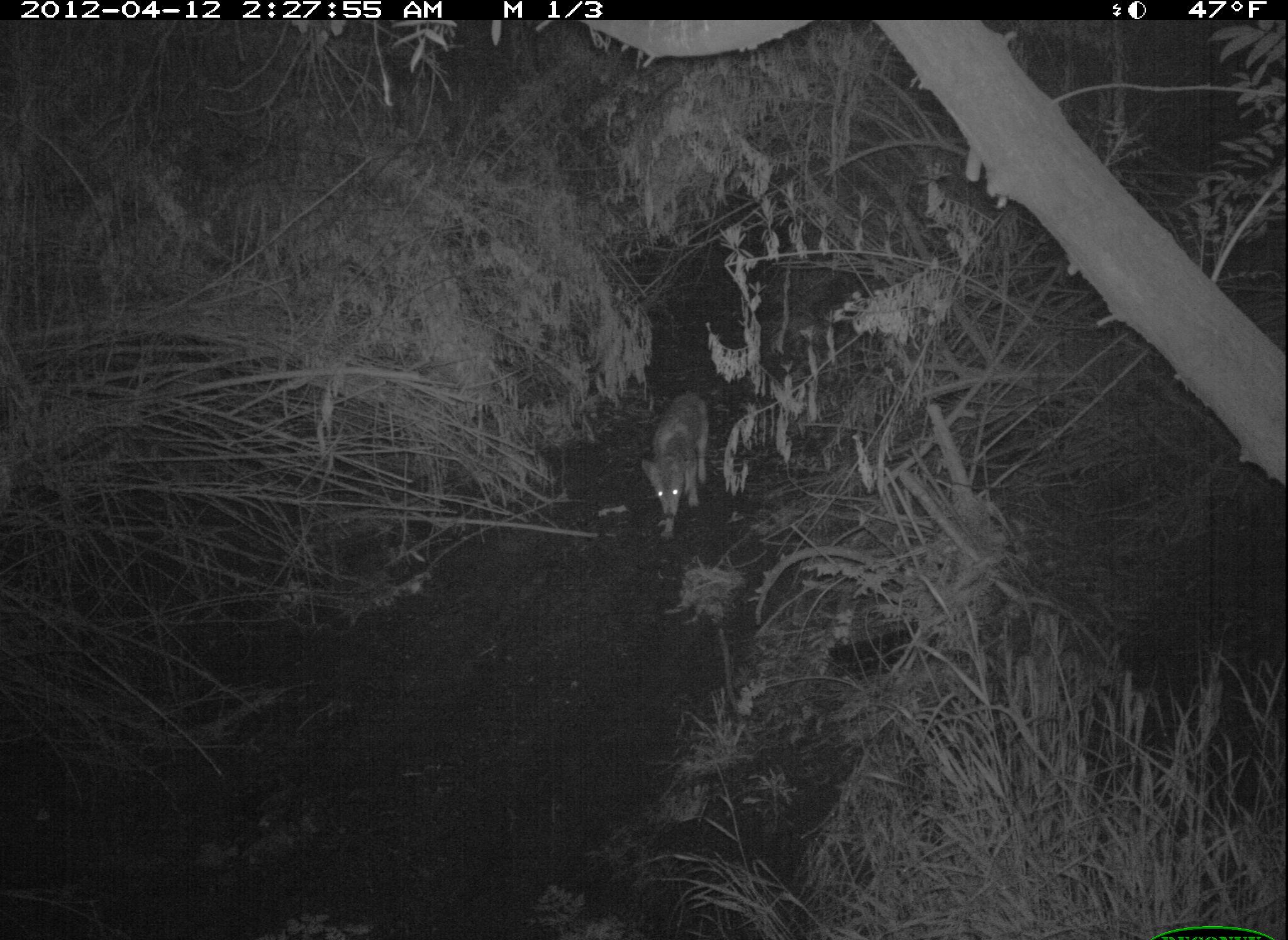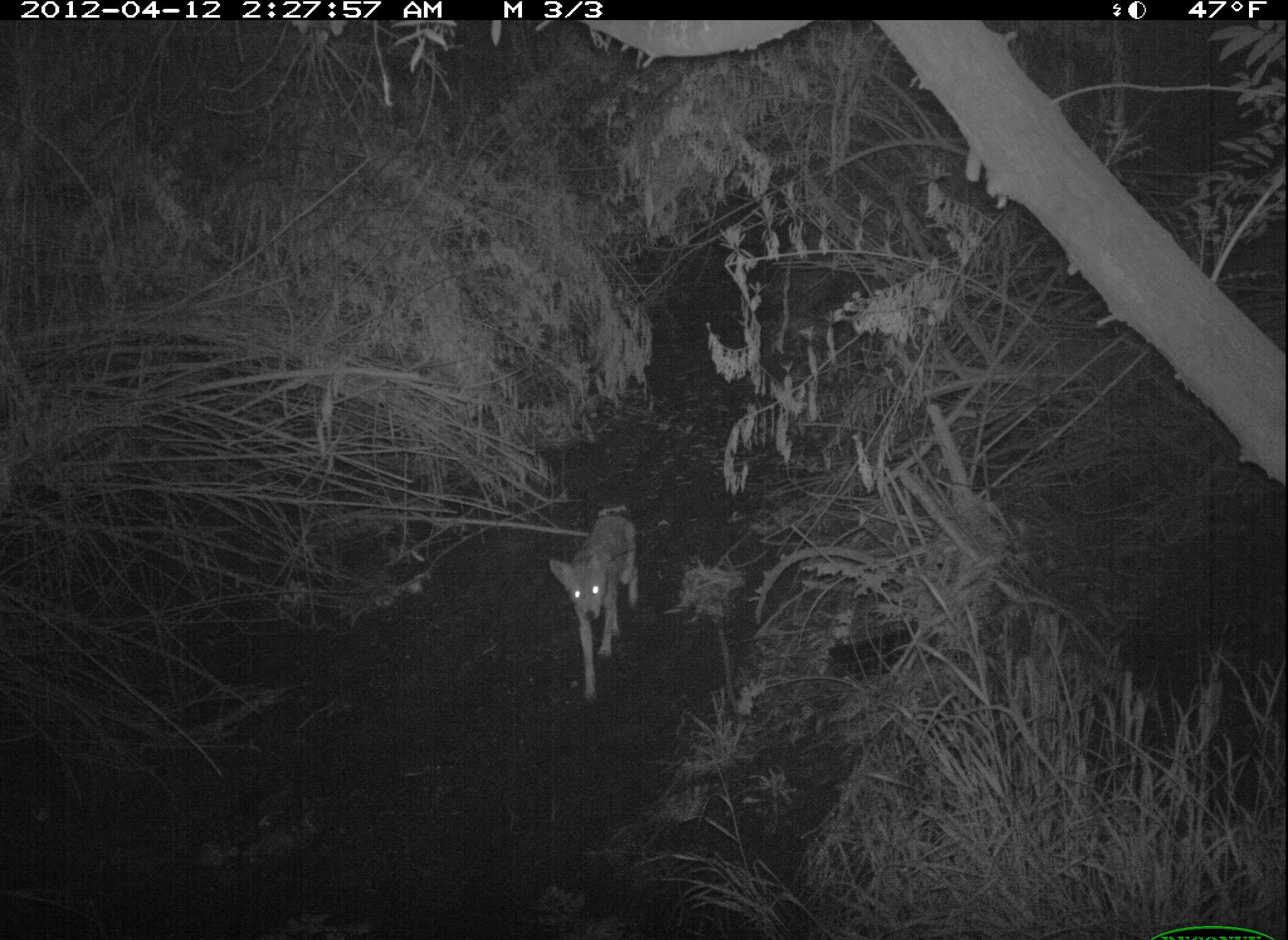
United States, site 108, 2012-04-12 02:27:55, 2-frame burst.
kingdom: Animalia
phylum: Chordata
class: Mammalia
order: Carnivora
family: Canidae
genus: Canis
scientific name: Canis latrans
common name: coyote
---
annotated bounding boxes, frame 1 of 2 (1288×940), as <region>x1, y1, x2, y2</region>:
coyote: <region>624, 385, 722, 552</region>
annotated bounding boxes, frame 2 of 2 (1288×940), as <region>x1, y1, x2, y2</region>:
coyote: <region>536, 496, 649, 707</region>